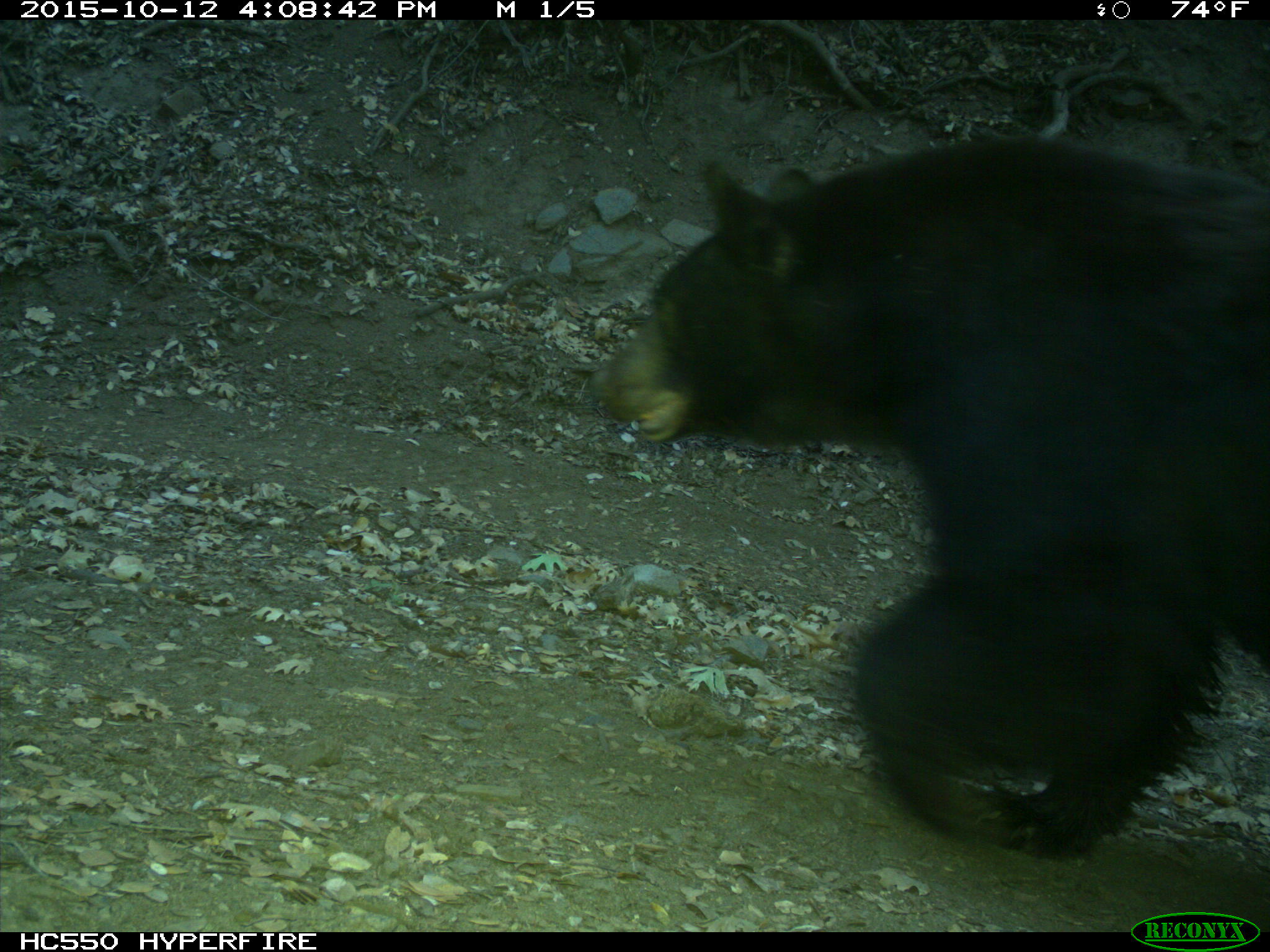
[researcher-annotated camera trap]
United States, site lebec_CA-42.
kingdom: Animalia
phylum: Chordata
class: Mammalia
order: Carnivora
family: Ursidae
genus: Ursus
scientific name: Ursus americanus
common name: american black bear